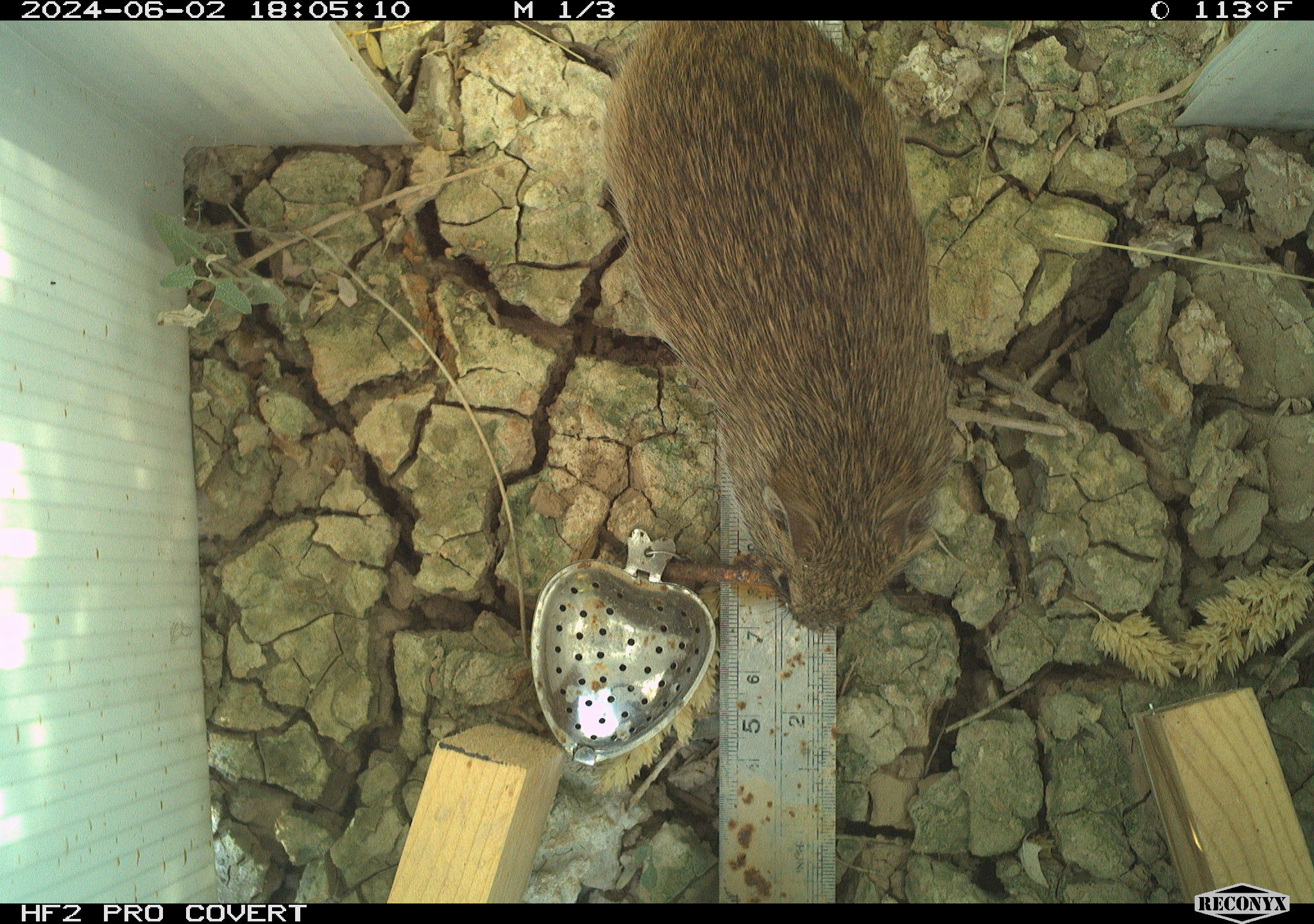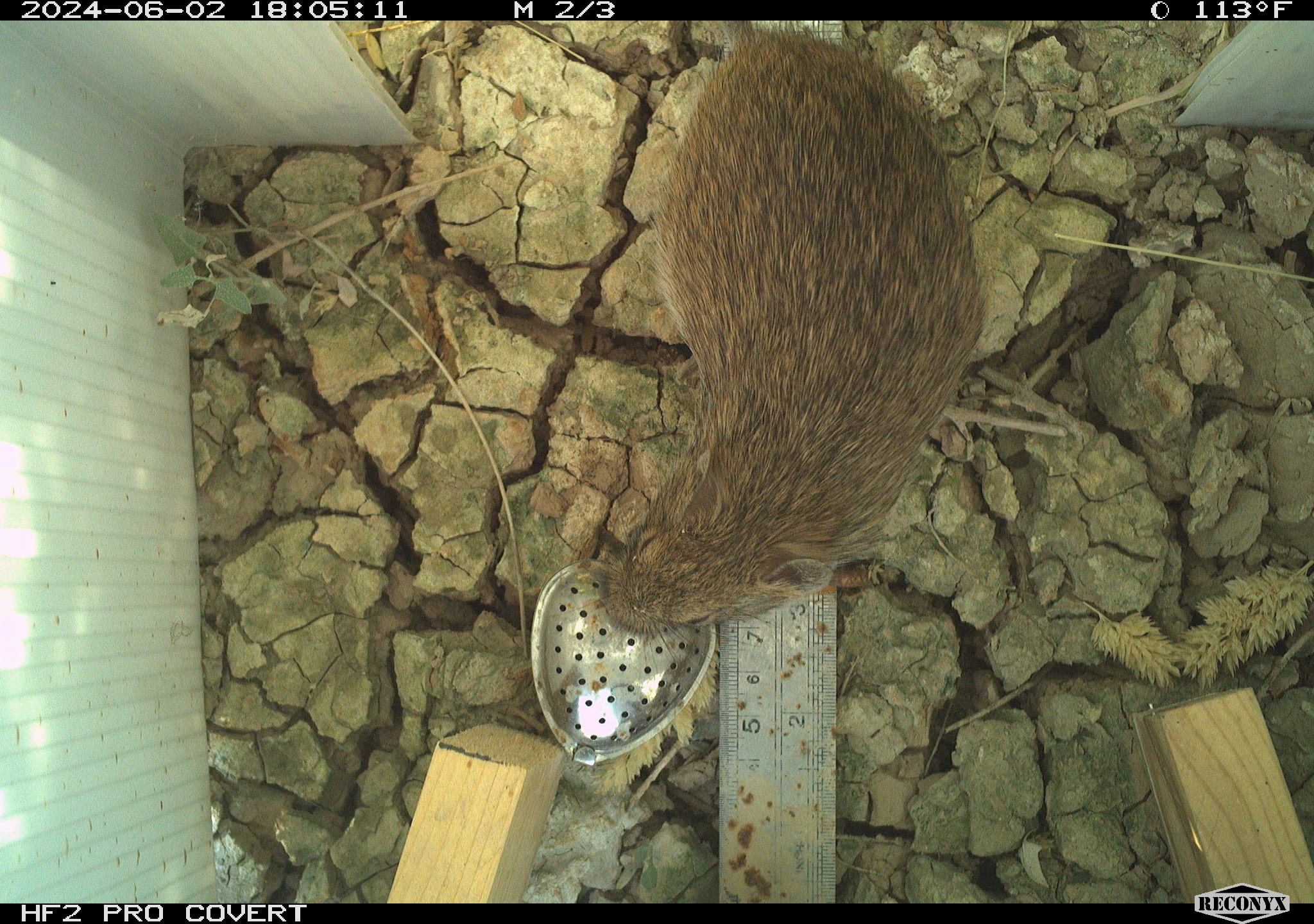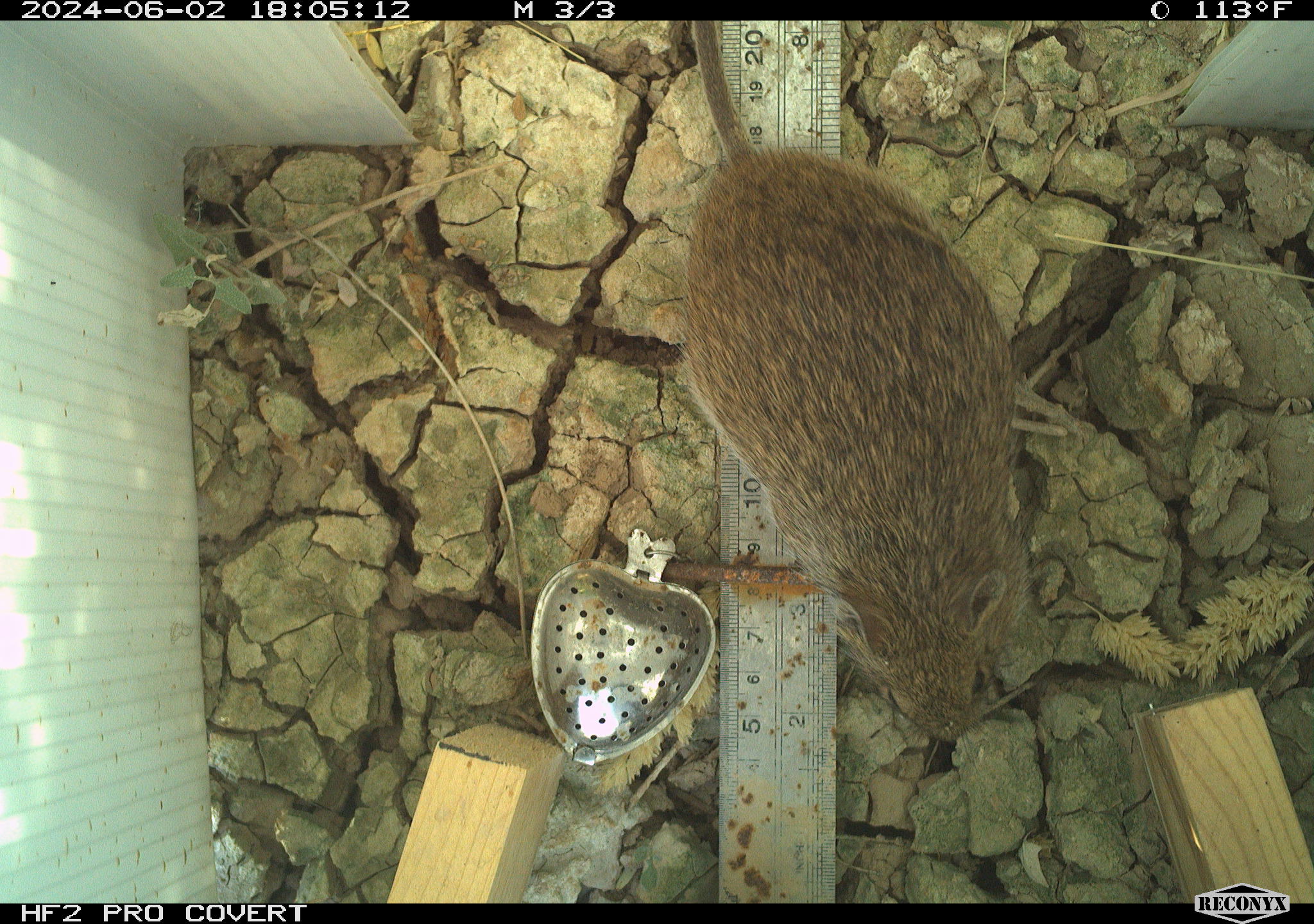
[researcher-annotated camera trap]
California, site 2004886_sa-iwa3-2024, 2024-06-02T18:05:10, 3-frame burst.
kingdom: Animalia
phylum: Chordata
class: Mammalia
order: Rodentia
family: Cricetidae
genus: Sigmodon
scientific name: Sigmodon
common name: cotton rat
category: sigmodon species